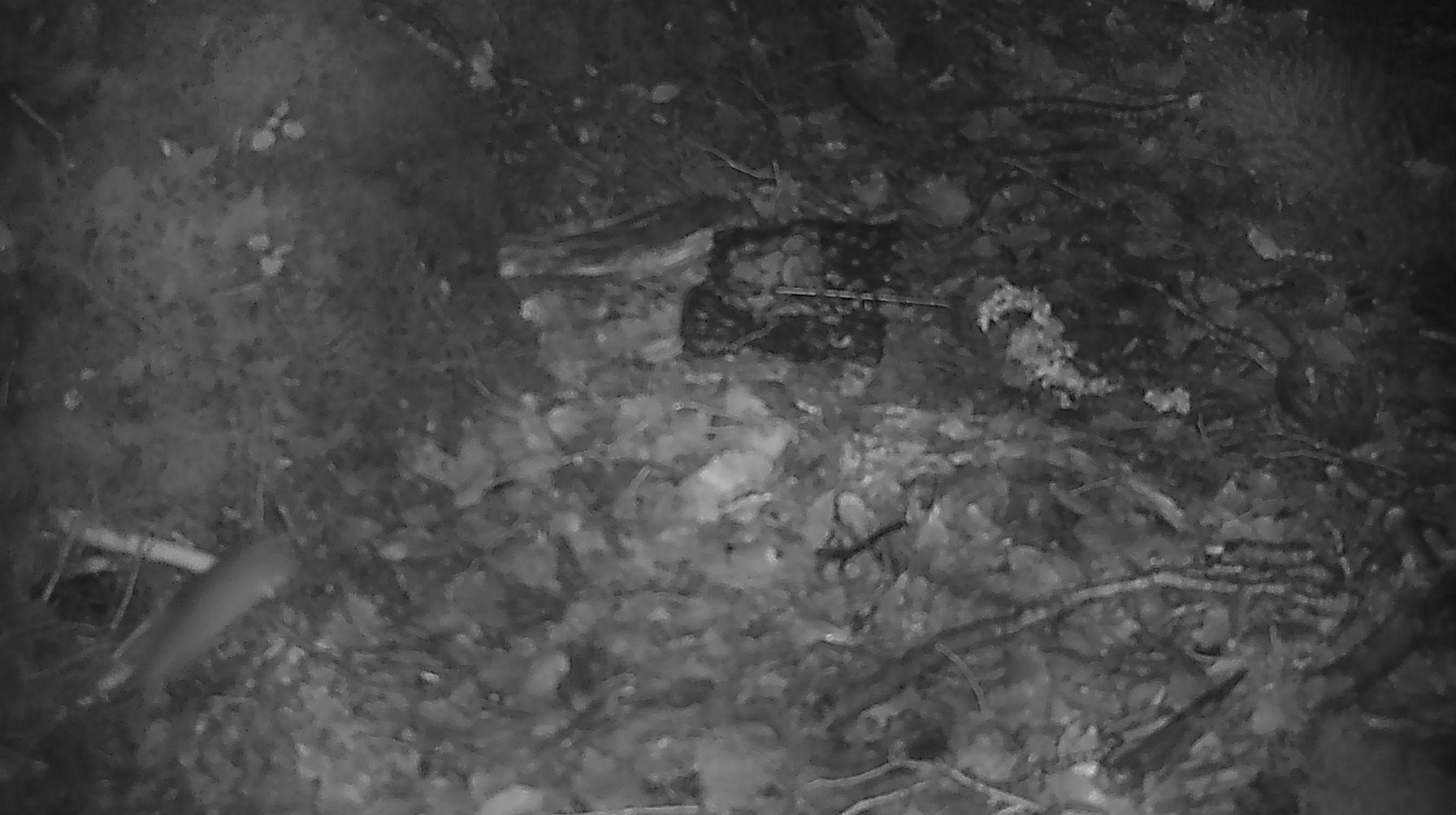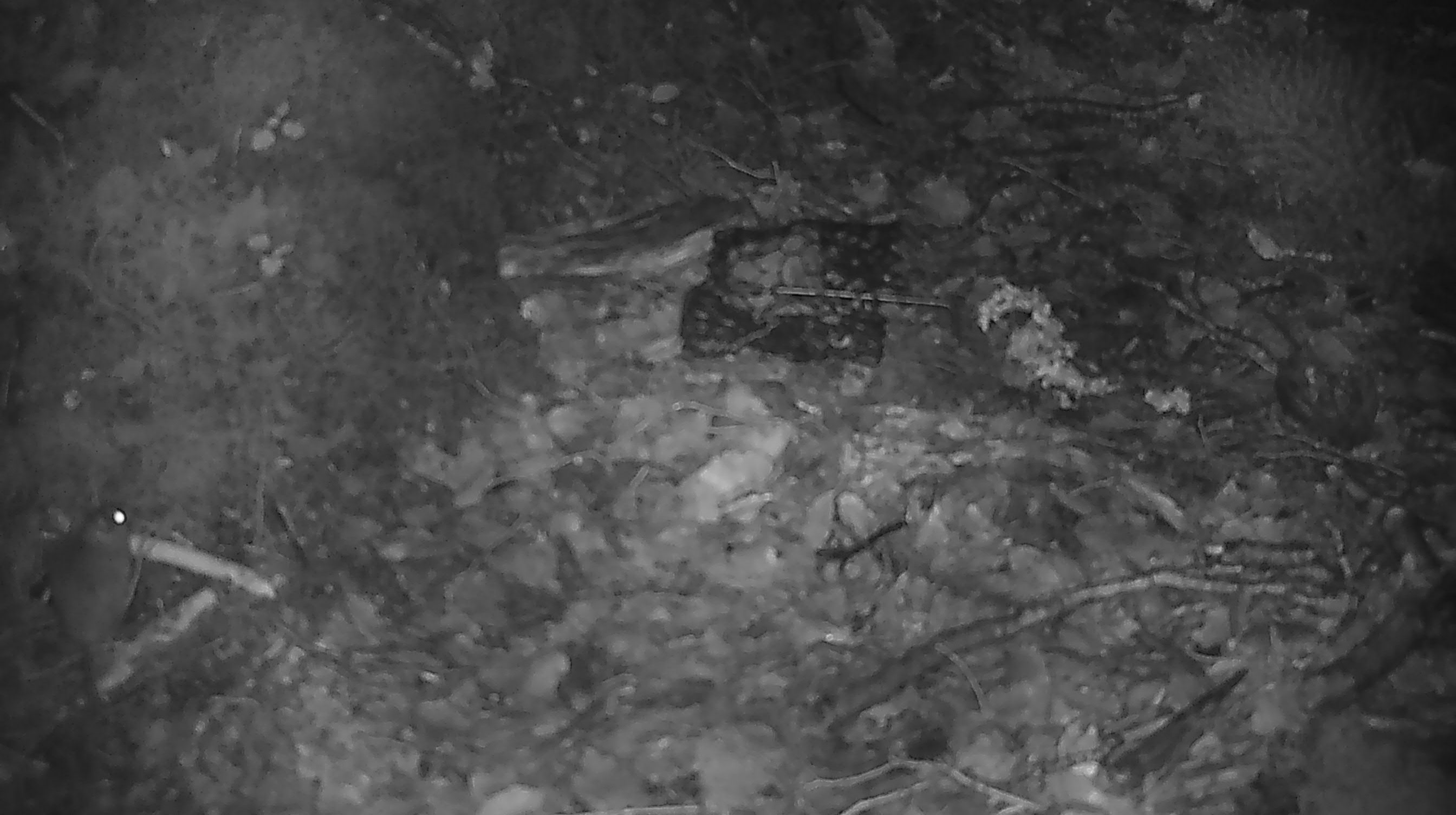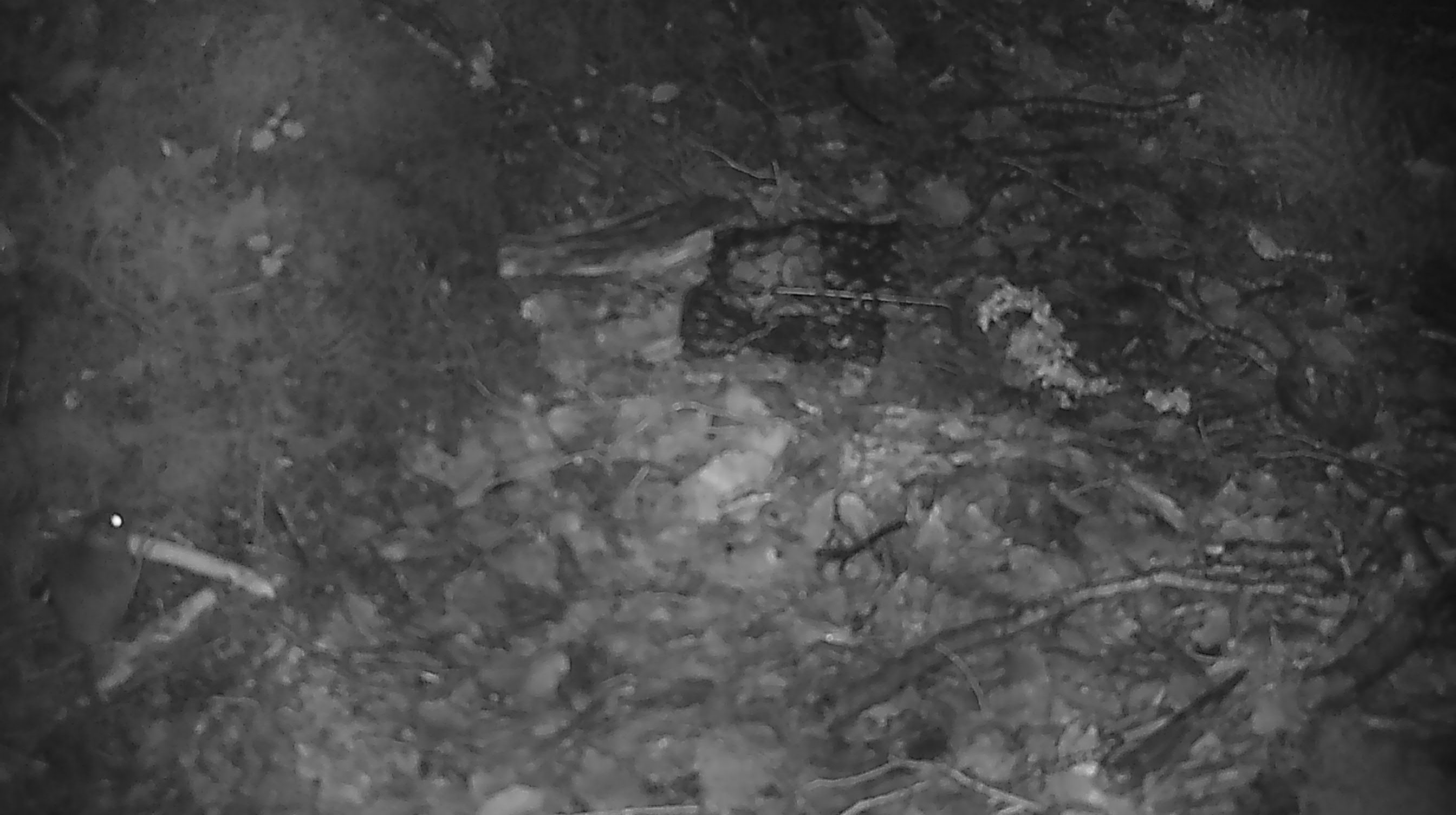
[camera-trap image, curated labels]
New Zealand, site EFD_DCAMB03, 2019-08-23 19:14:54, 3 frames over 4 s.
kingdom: Animalia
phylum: Chordata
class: Mammalia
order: Rodentia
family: Muridae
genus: Mus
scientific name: Mus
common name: mouse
Mouse (Mus).